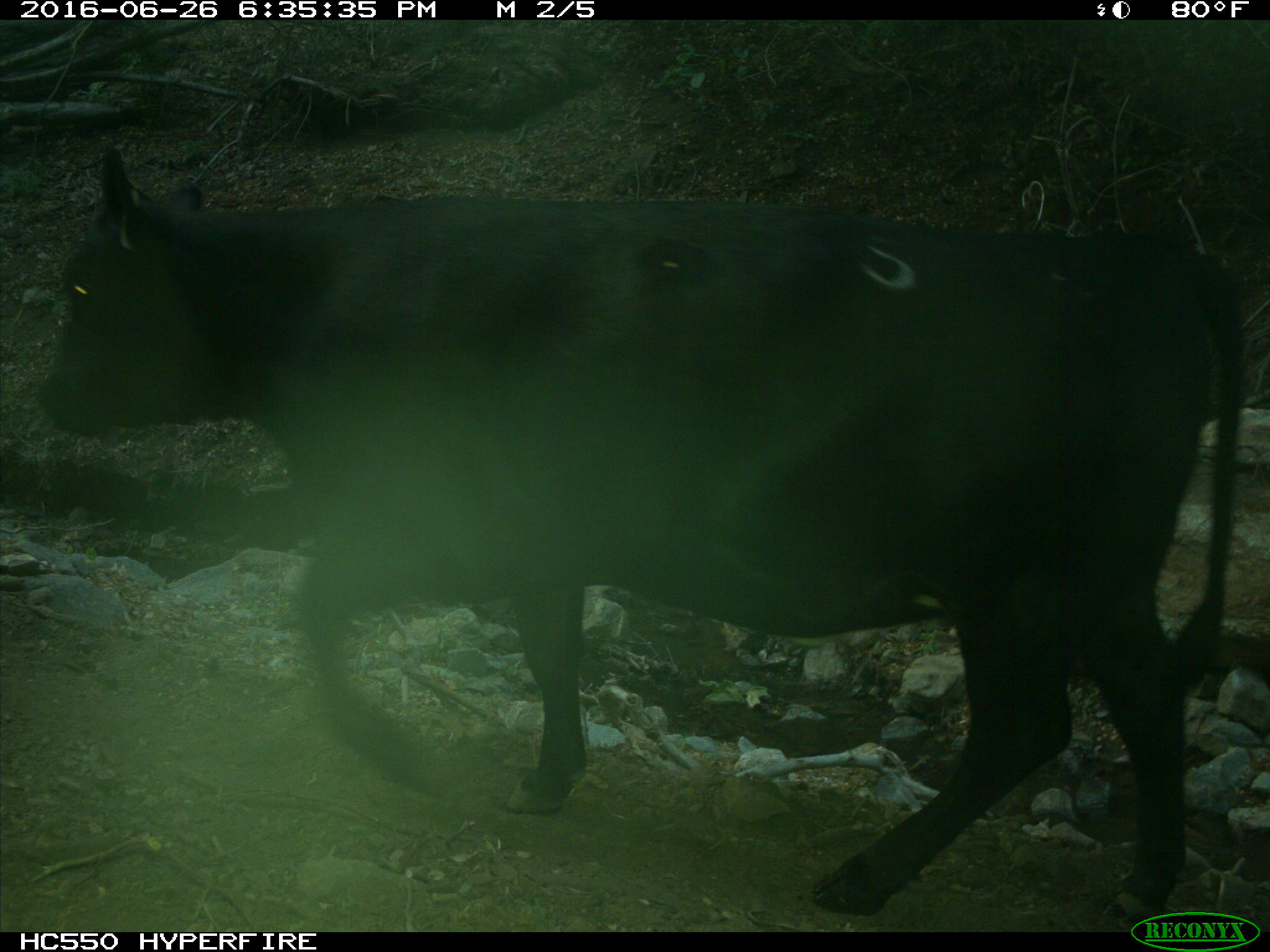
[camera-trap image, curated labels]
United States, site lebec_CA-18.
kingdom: Animalia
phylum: Chordata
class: Mammalia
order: Artiodactyla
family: Bovidae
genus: Bos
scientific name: Bos taurus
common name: domestic cow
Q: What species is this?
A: Bos taurus (domestic cow).